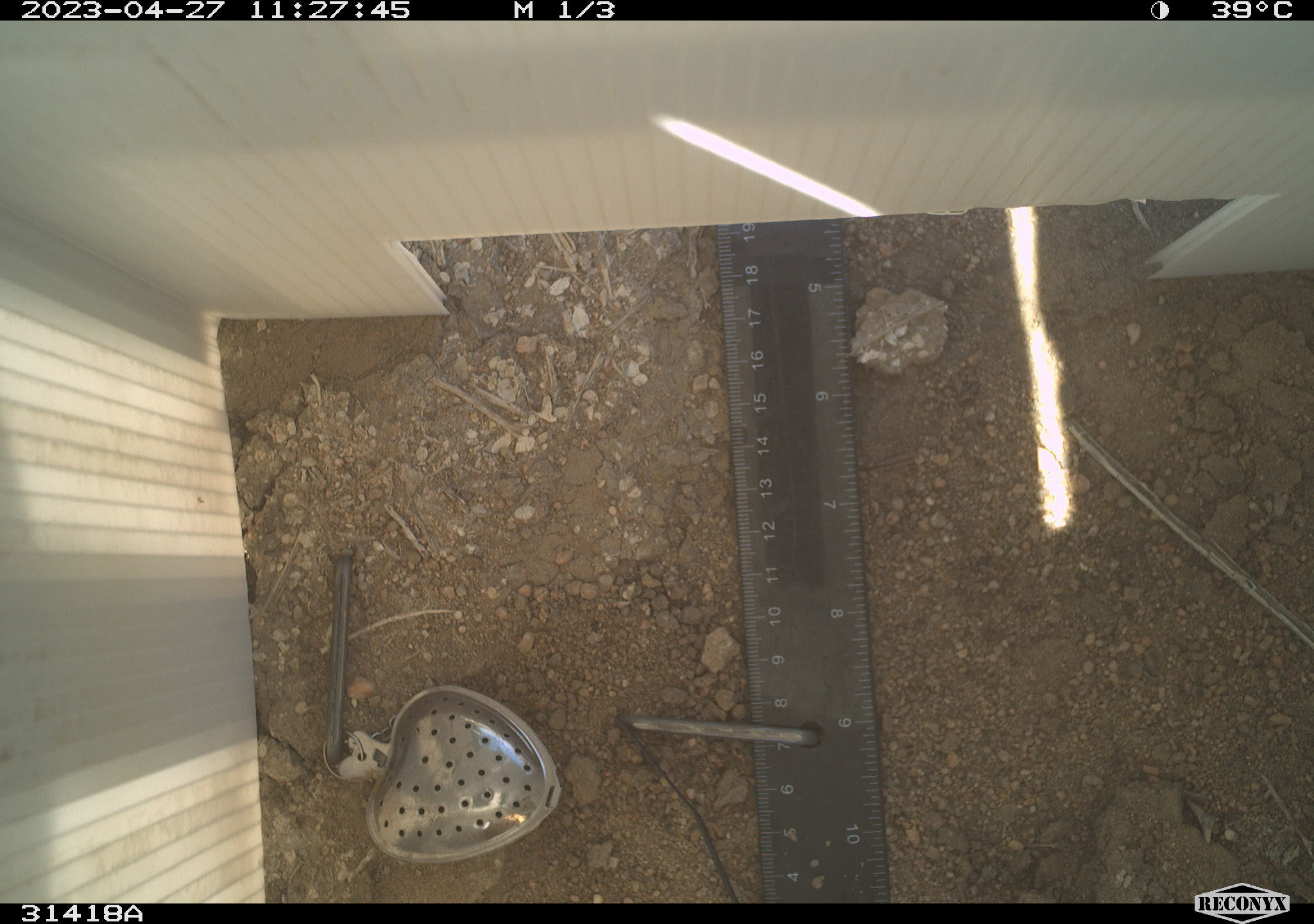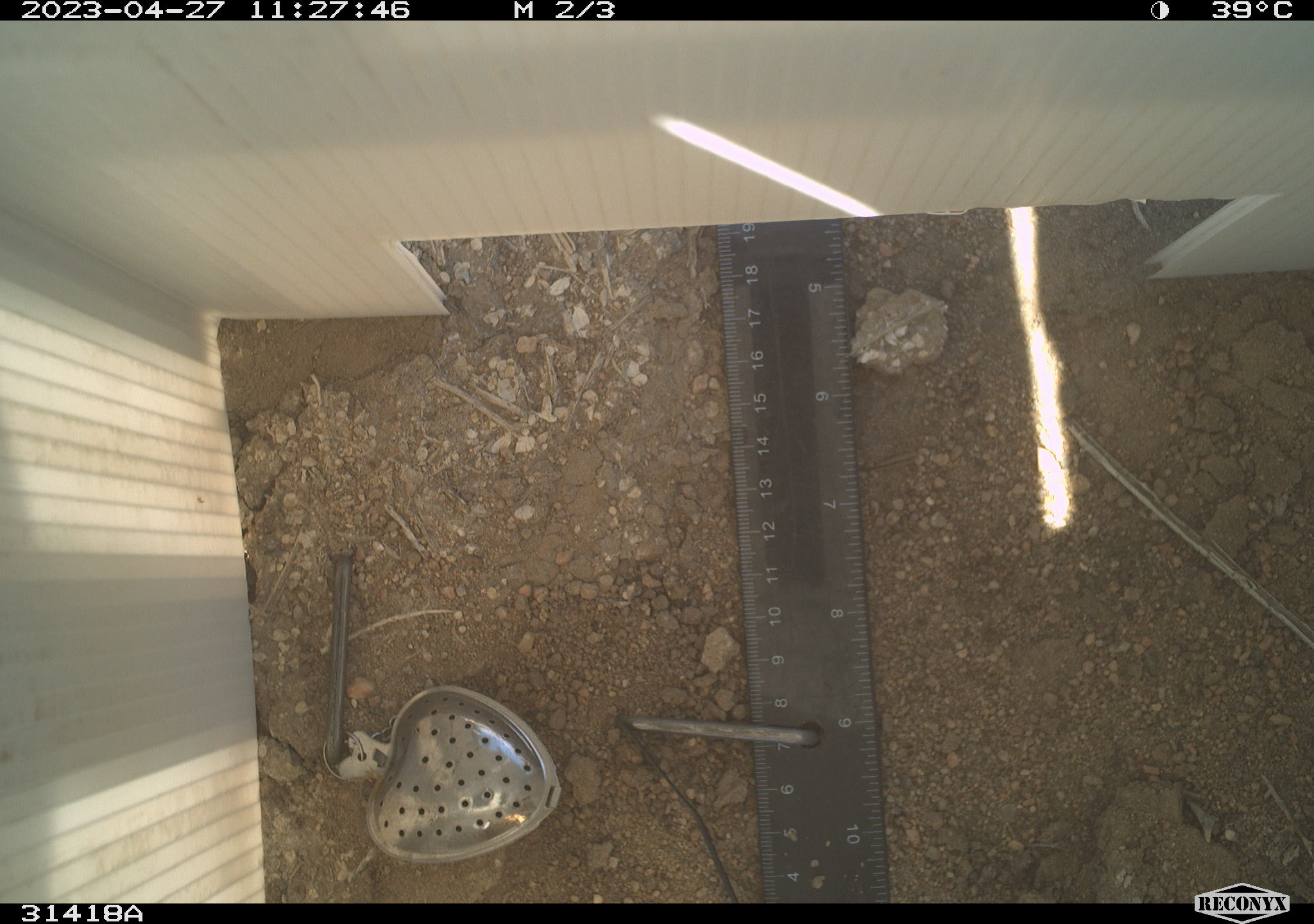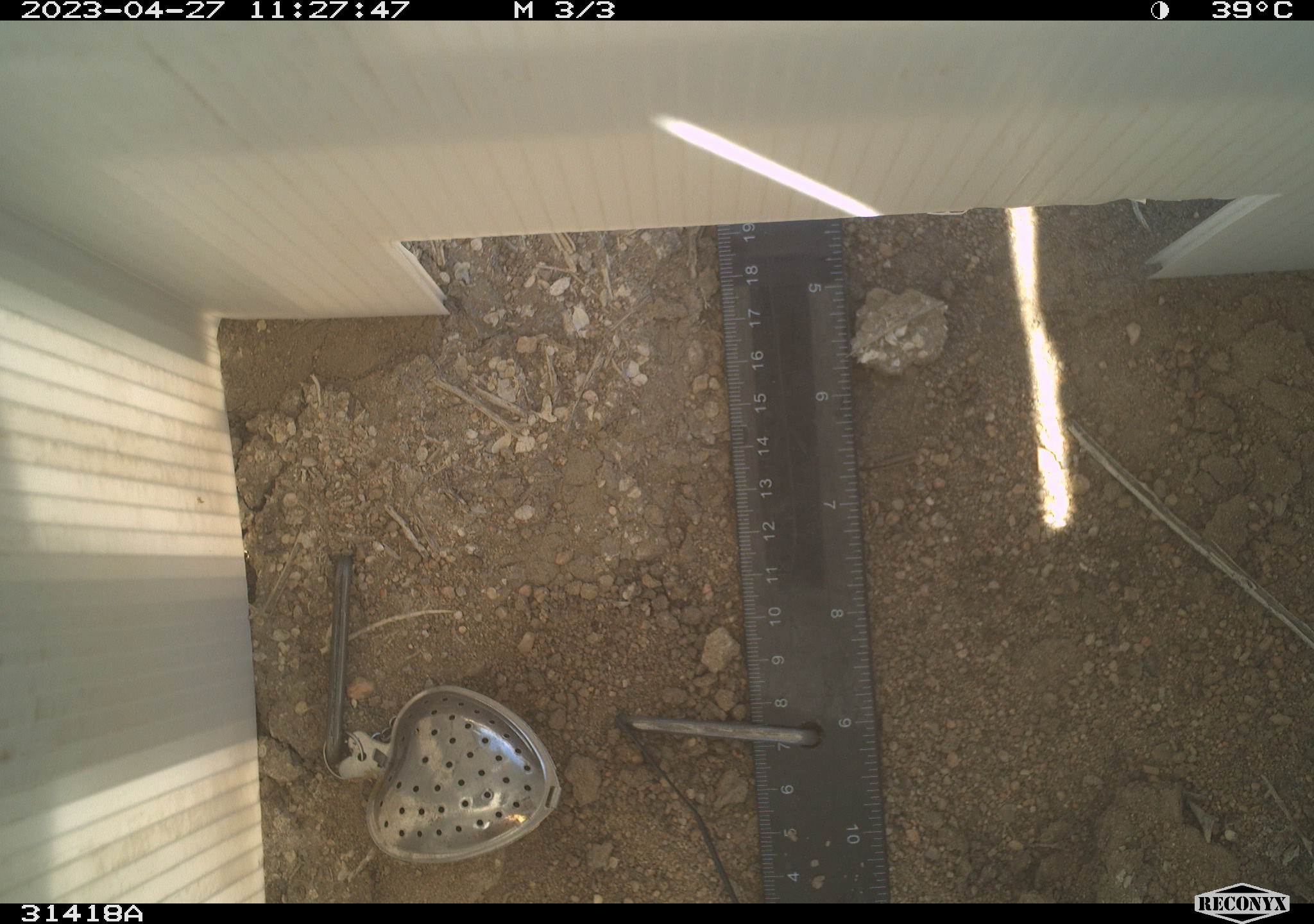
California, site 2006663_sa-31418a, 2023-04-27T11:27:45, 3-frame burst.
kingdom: Animalia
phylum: Chordata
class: Reptilia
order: Squamata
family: Teiidae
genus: Aspidoscelis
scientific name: Aspidoscelis tigris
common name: western whiptail